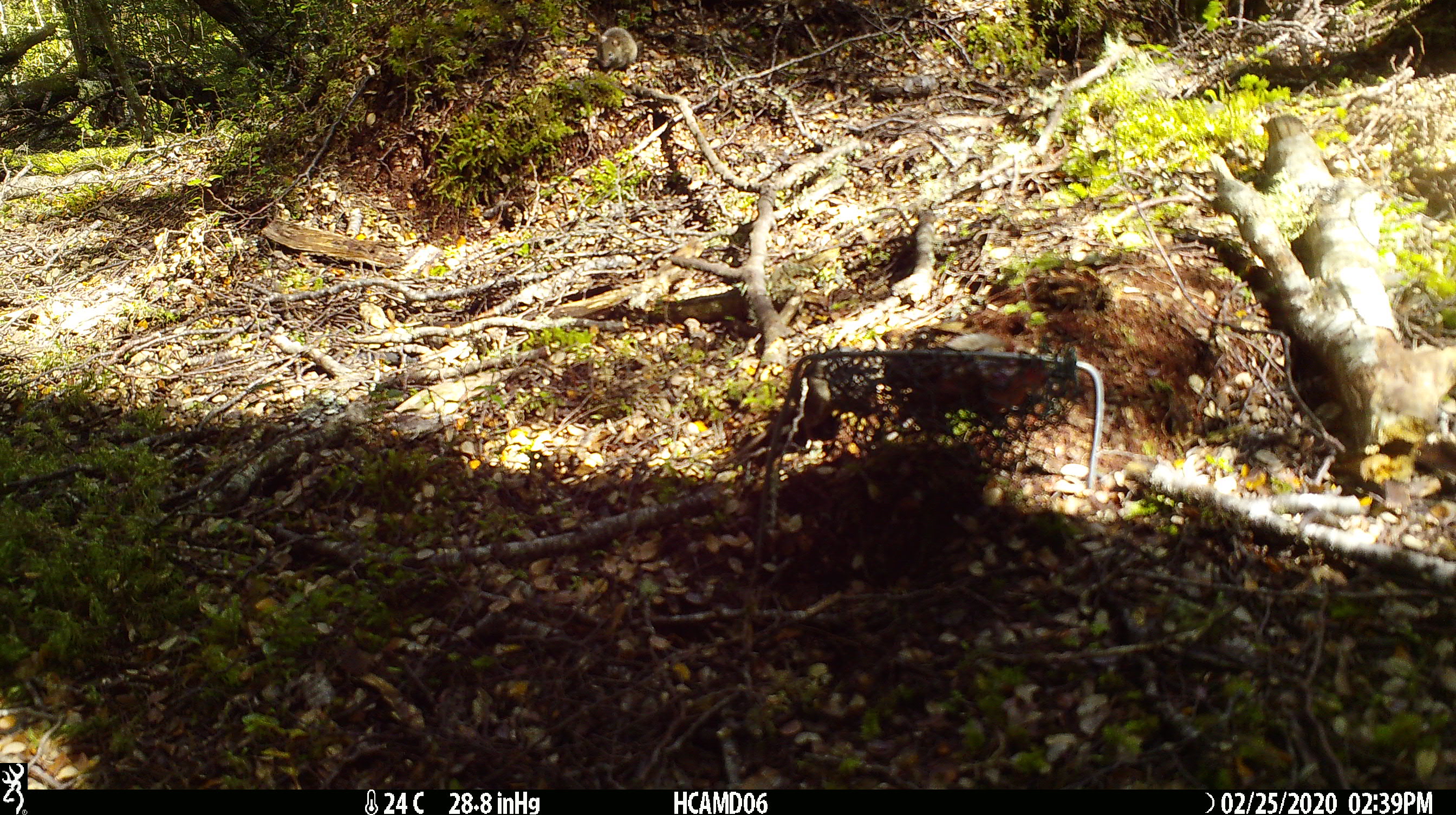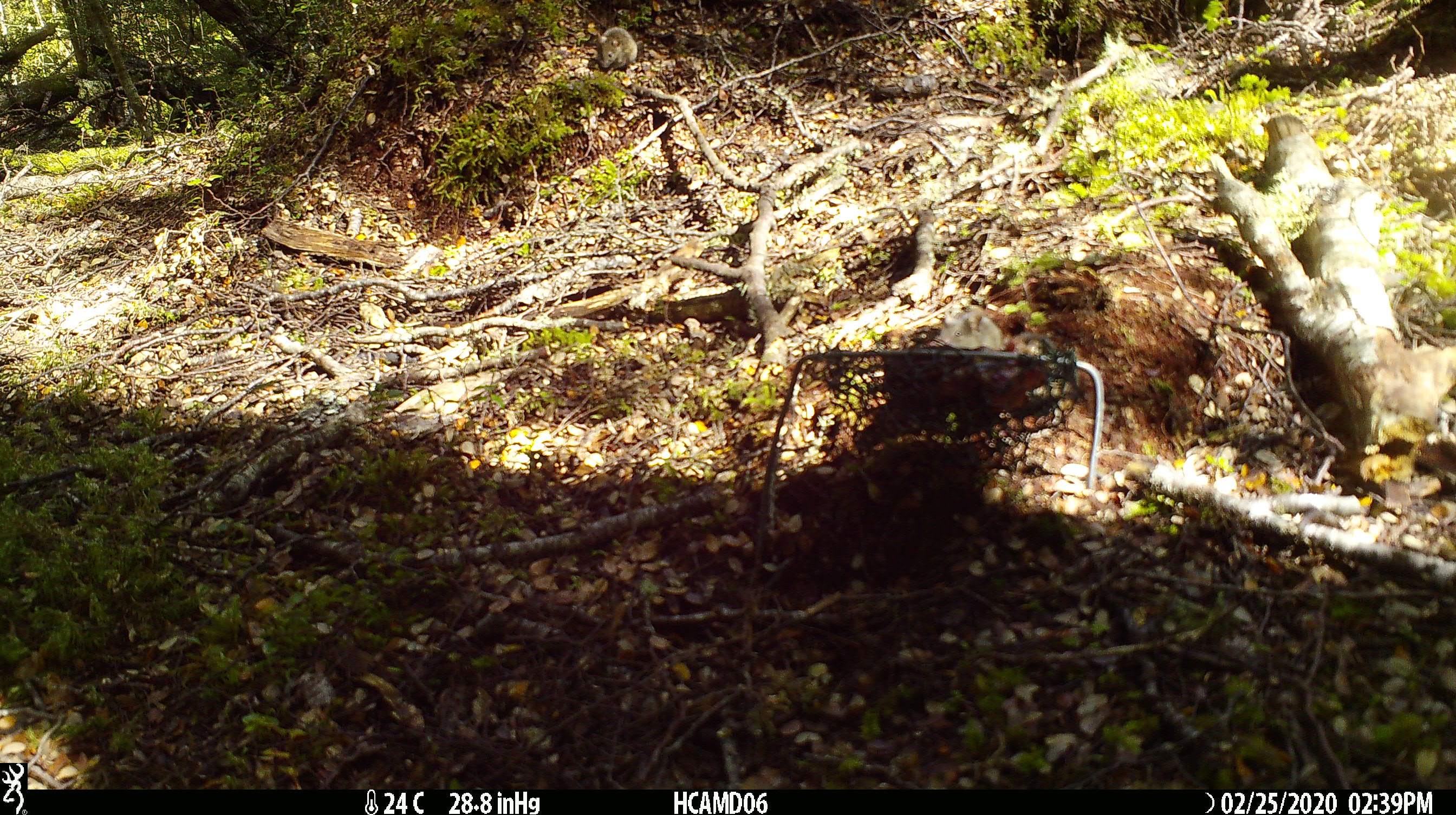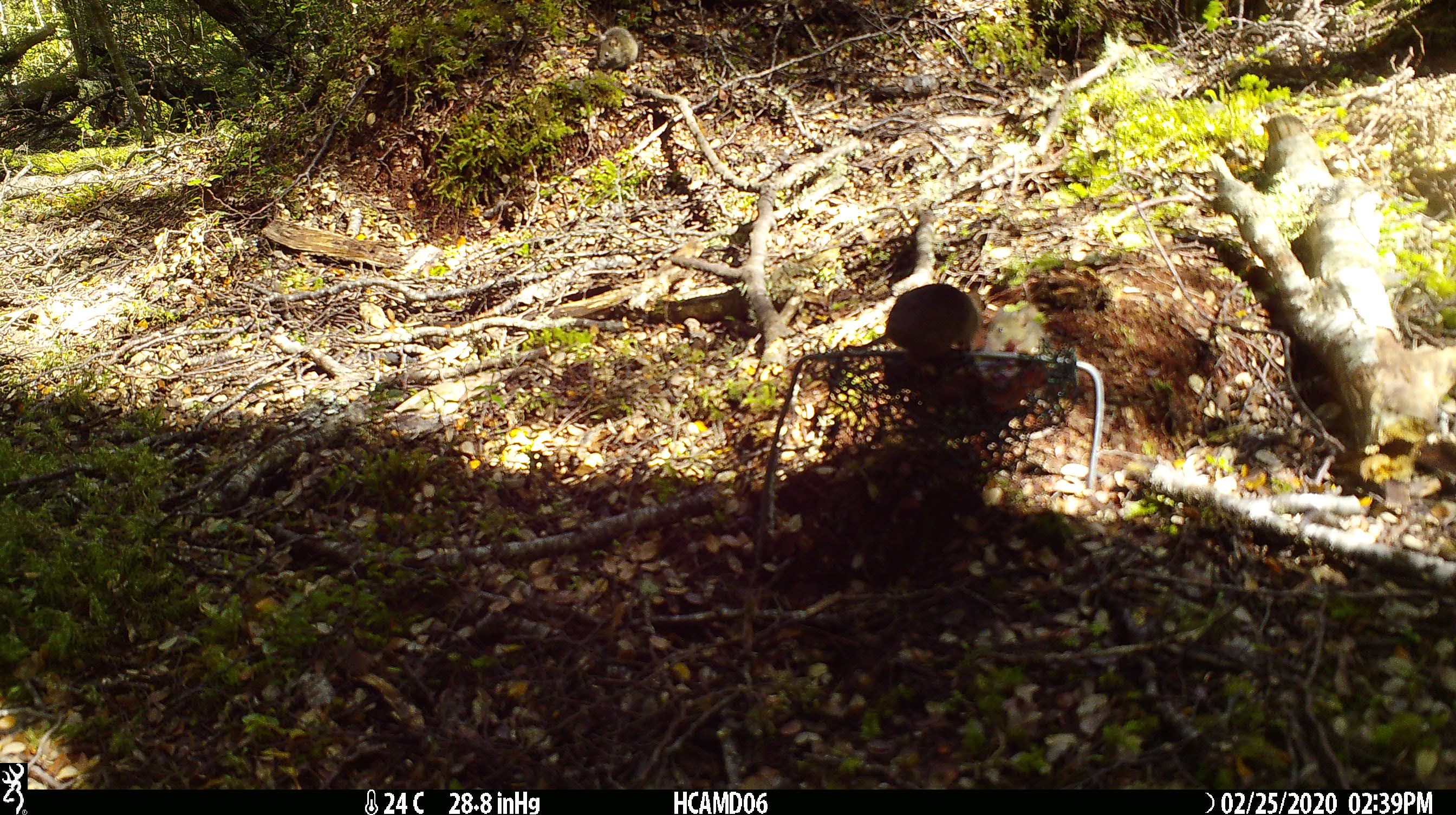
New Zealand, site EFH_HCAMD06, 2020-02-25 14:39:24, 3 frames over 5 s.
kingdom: Animalia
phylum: Chordata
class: Mammalia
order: Rodentia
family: Muridae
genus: Mus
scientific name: Mus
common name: mouse